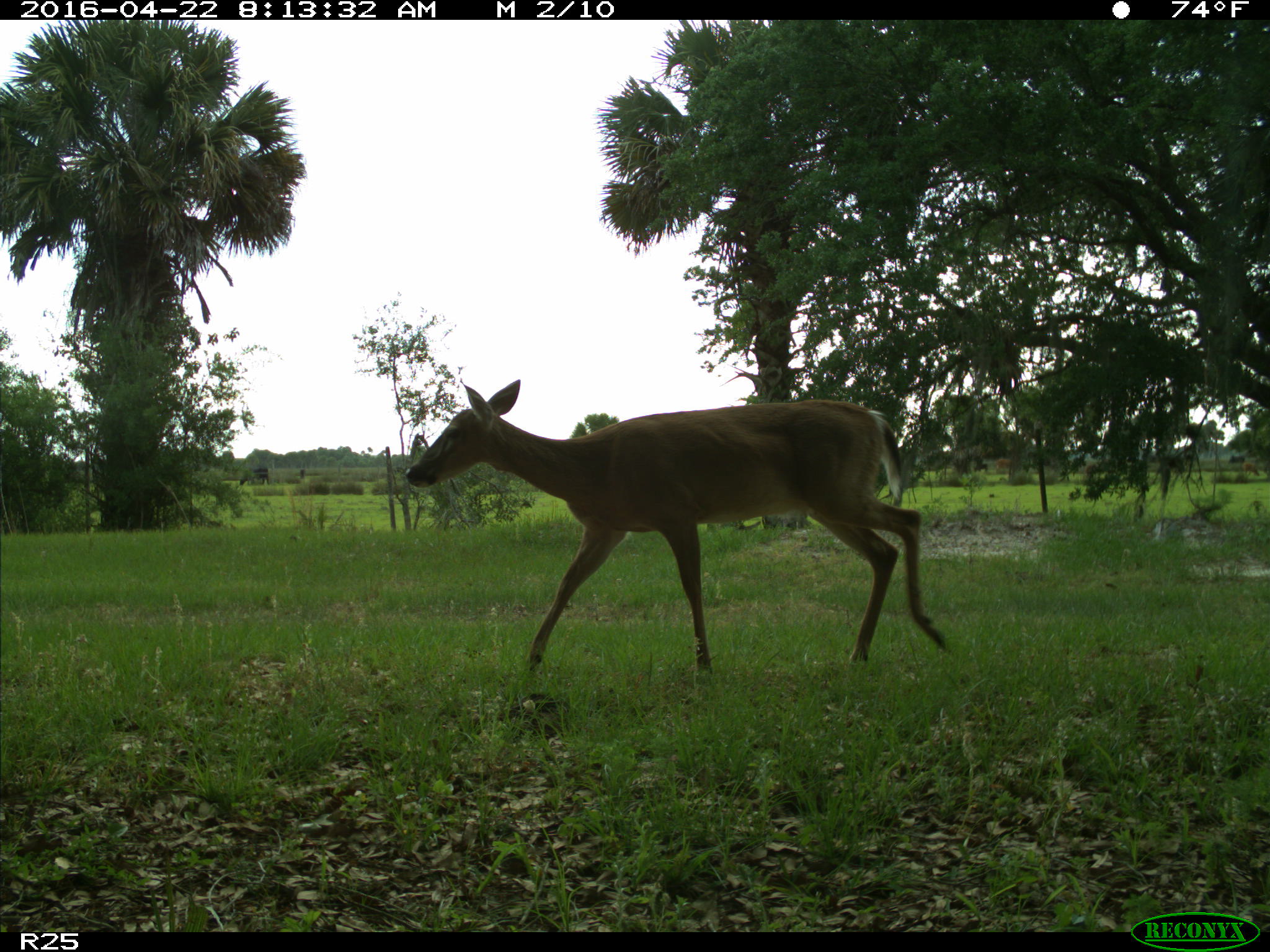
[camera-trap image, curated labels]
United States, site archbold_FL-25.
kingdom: Animalia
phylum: Chordata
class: Mammalia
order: Artiodactyla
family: Cervidae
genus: Odocoileus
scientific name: Odocoileus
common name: deer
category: unidentified deer